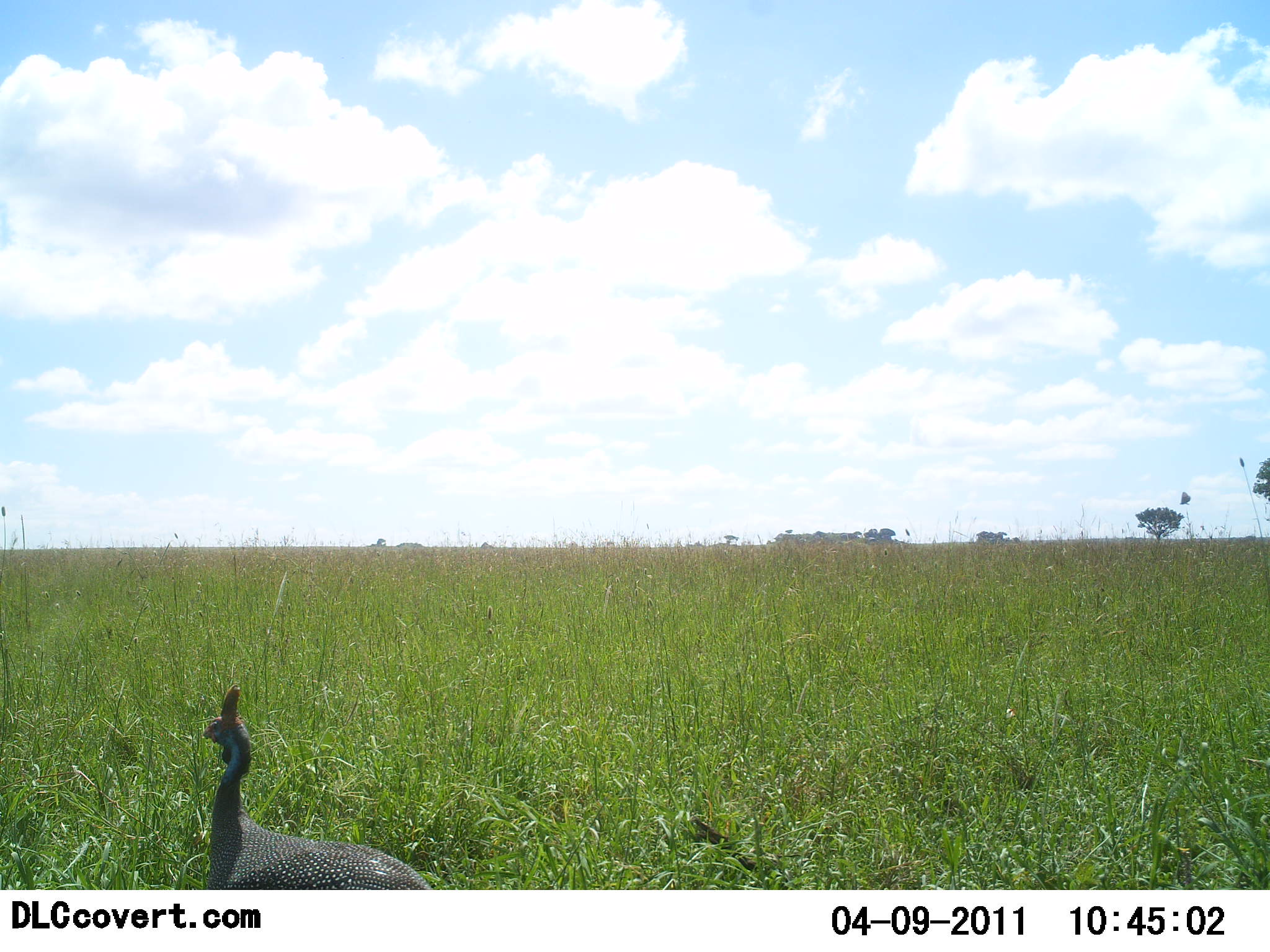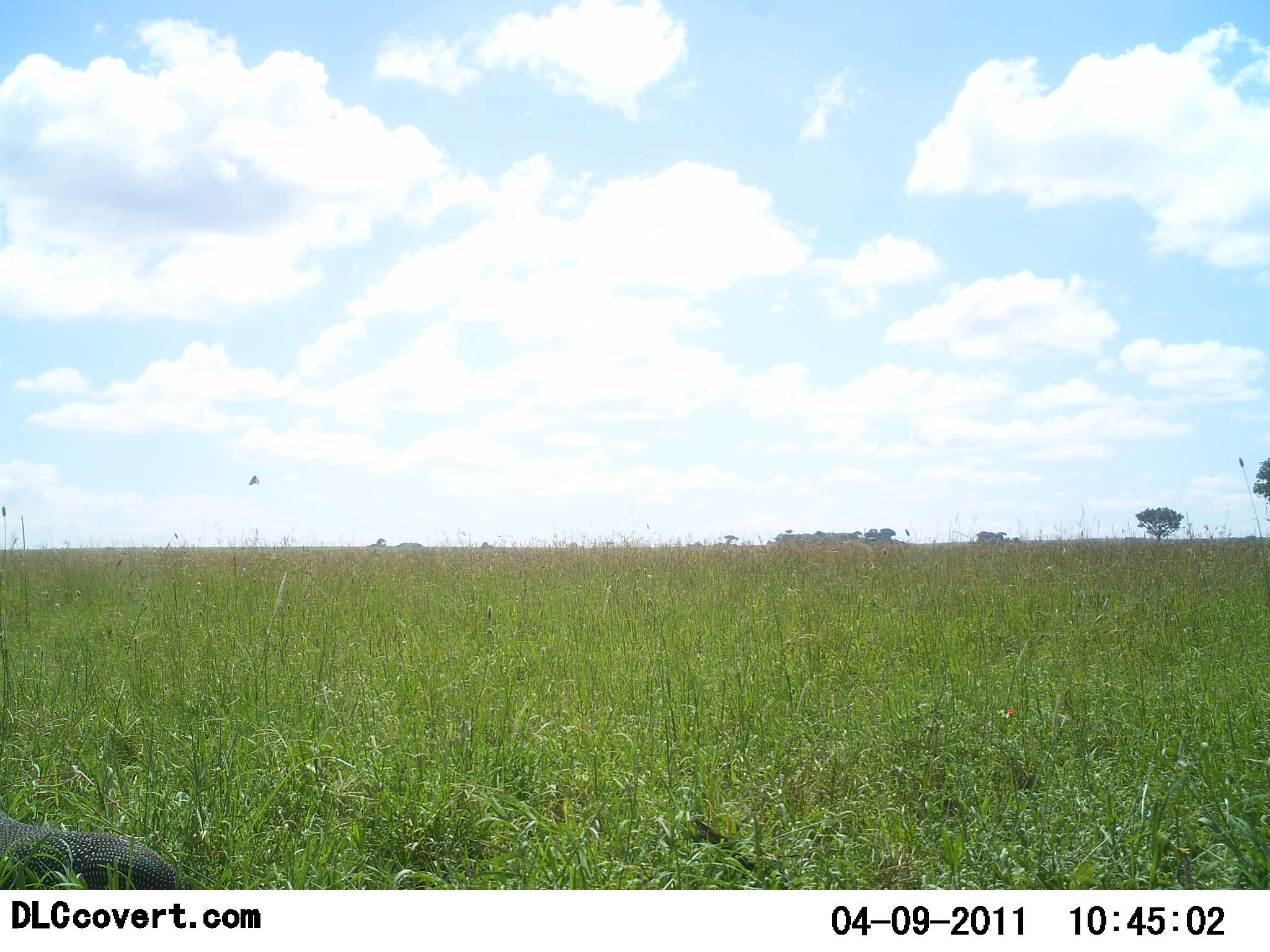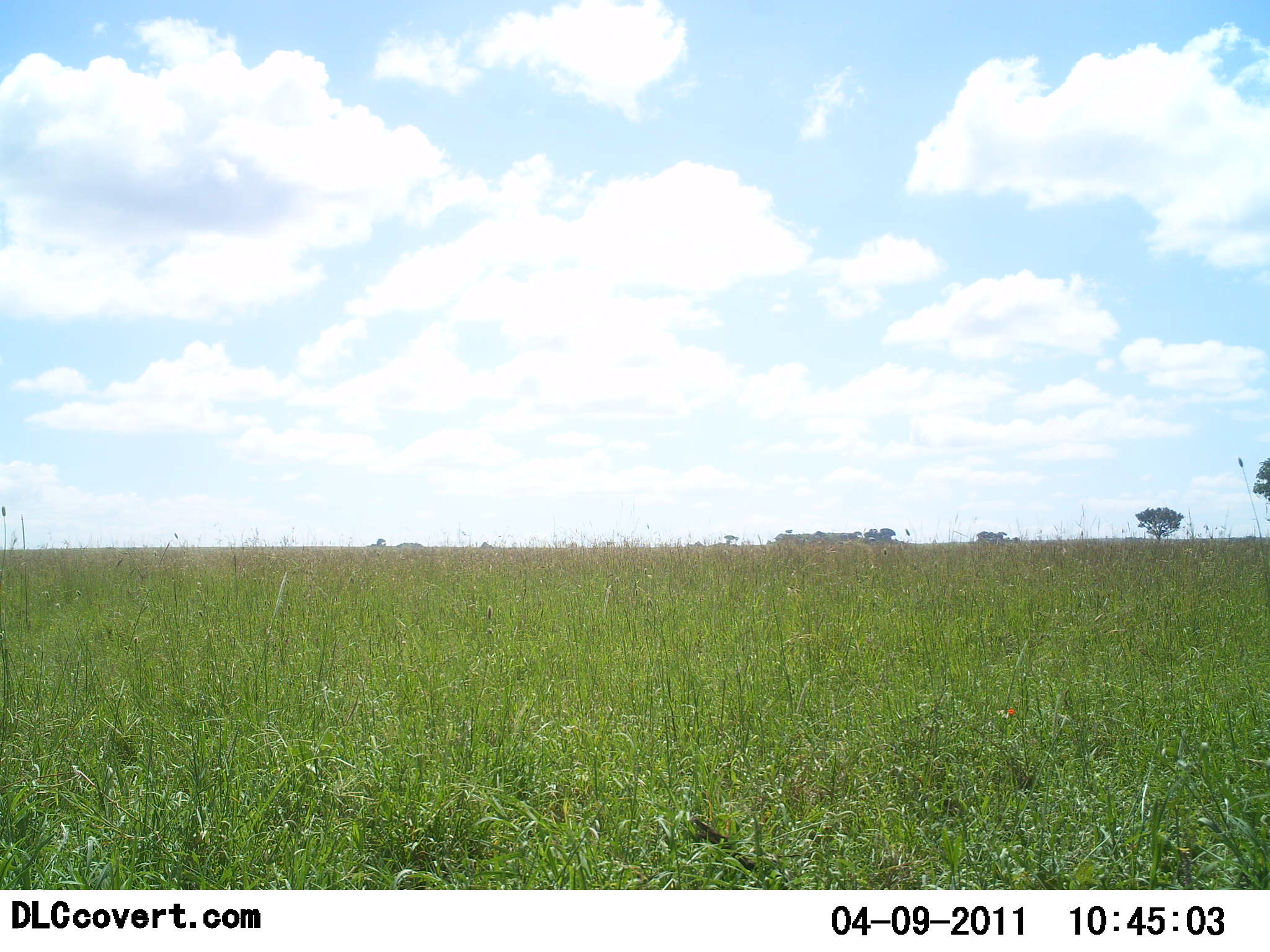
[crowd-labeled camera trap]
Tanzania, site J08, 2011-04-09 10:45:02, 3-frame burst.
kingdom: Animalia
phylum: Chordata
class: Aves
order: Galliformes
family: Numididae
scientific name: Numididae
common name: guinea fowl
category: guineafowl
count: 1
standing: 17%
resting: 0%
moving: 83%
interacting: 0%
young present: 0%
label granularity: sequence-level